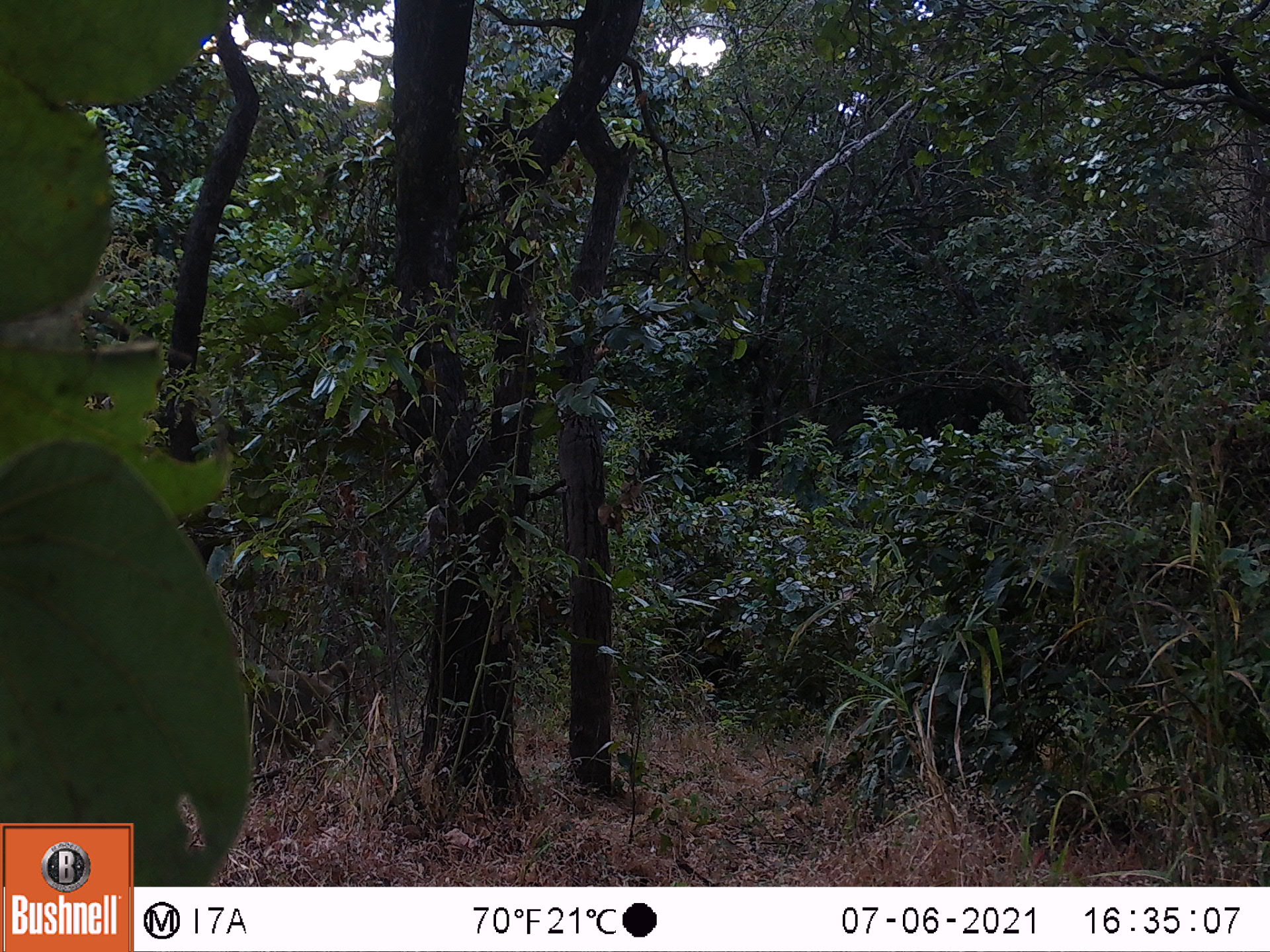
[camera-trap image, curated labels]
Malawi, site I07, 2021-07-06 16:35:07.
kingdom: Animalia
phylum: Chordata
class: Mammalia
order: Primates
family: Cercopithecidae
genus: Papio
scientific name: Papio cynocephalus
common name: yellow baboon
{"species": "yellow baboon (Papio cynocephalus)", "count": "1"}